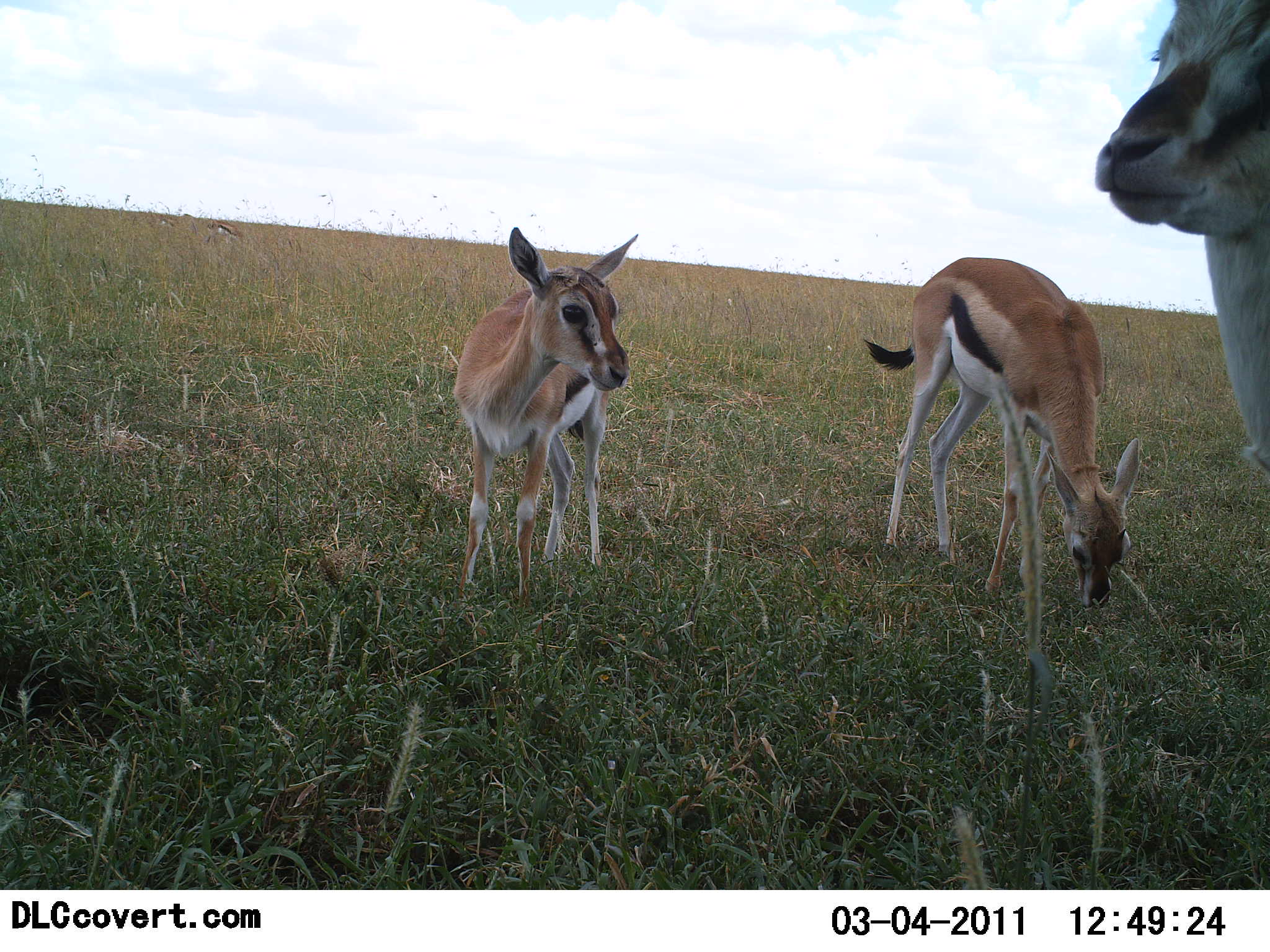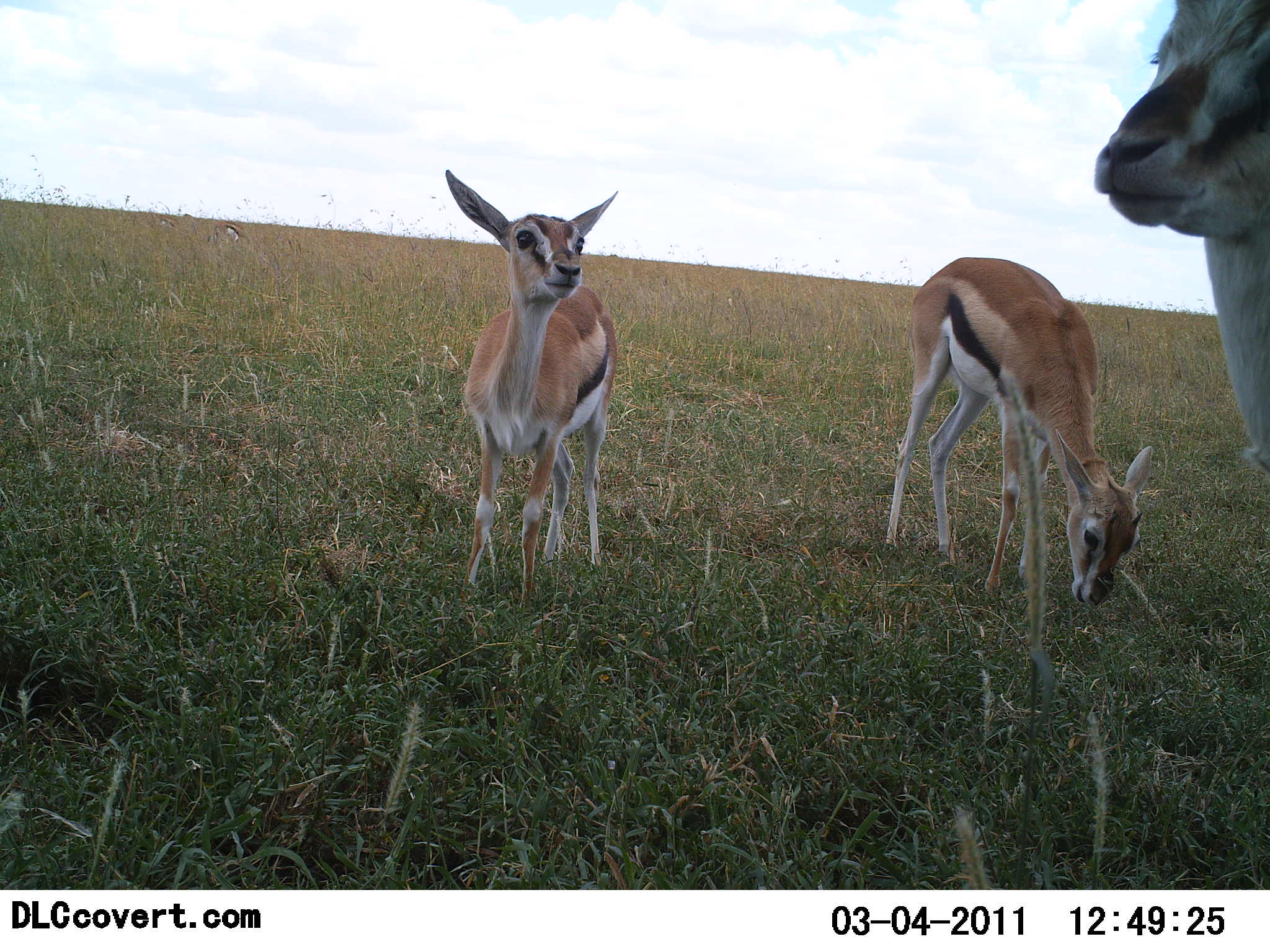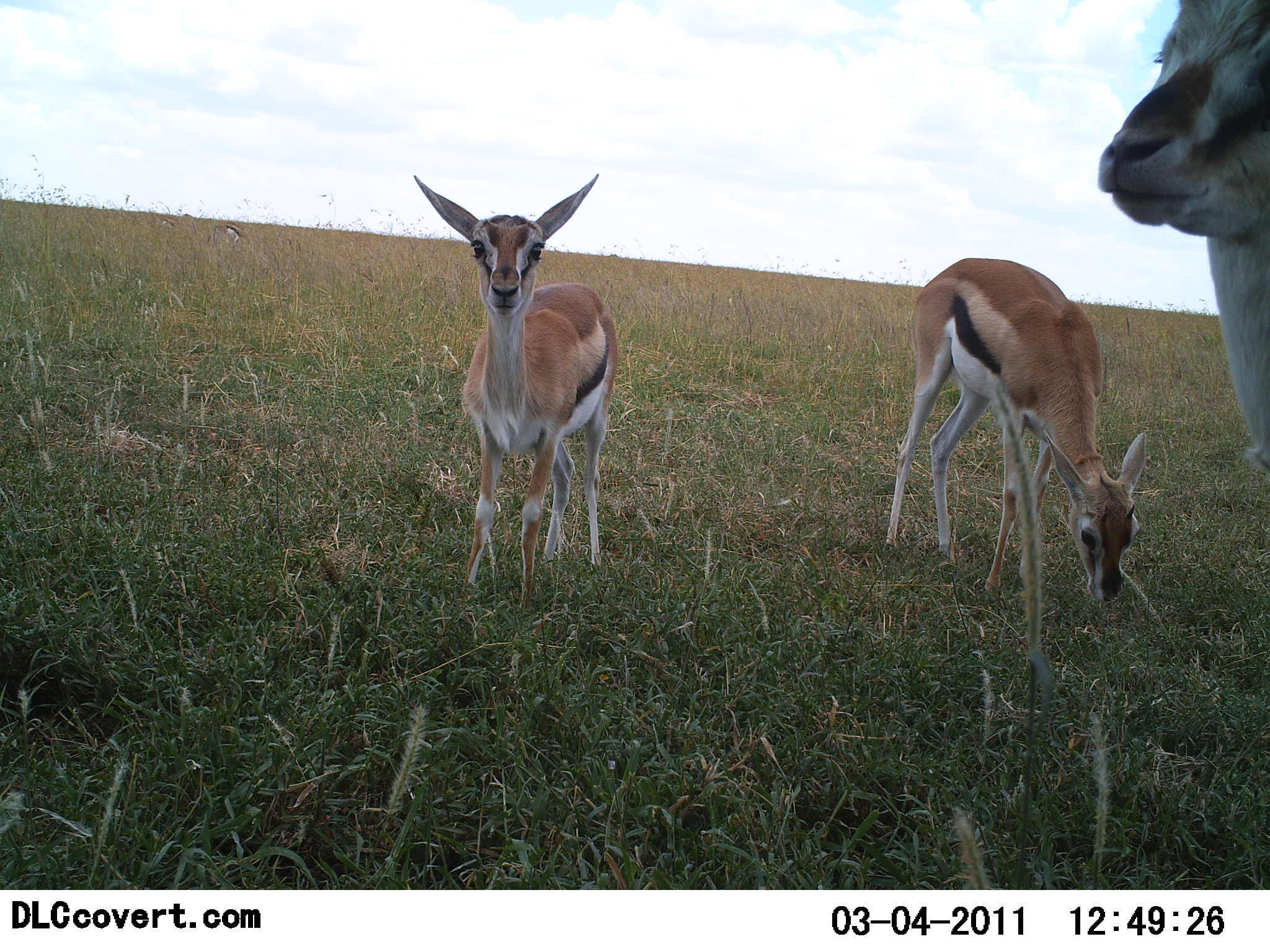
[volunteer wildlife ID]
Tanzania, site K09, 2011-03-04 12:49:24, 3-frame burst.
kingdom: Animalia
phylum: Chordata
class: Mammalia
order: Artiodactyla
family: Bovidae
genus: Eudorcas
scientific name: Eudorcas thomsonii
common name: thomson's gazelle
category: gazellethomsons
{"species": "gazellethomsons (thomson's gazelle) (Eudorcas thomsonii)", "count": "3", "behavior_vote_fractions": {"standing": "85%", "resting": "8%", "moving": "8%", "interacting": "0%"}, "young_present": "69%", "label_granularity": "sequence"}